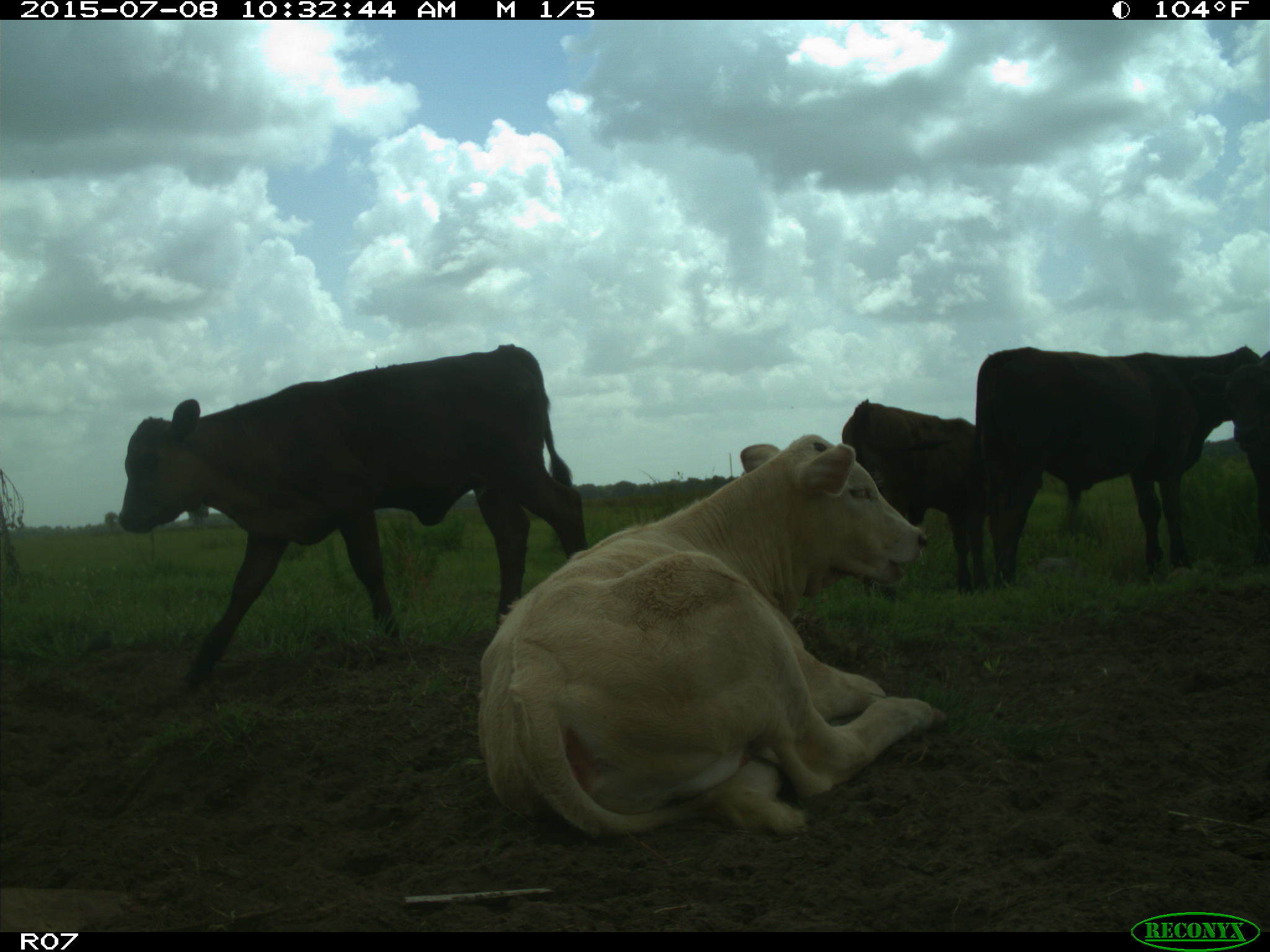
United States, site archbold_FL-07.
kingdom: Animalia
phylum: Chordata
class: Mammalia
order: Artiodactyla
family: Bovidae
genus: Bos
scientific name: Bos taurus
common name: domestic cow